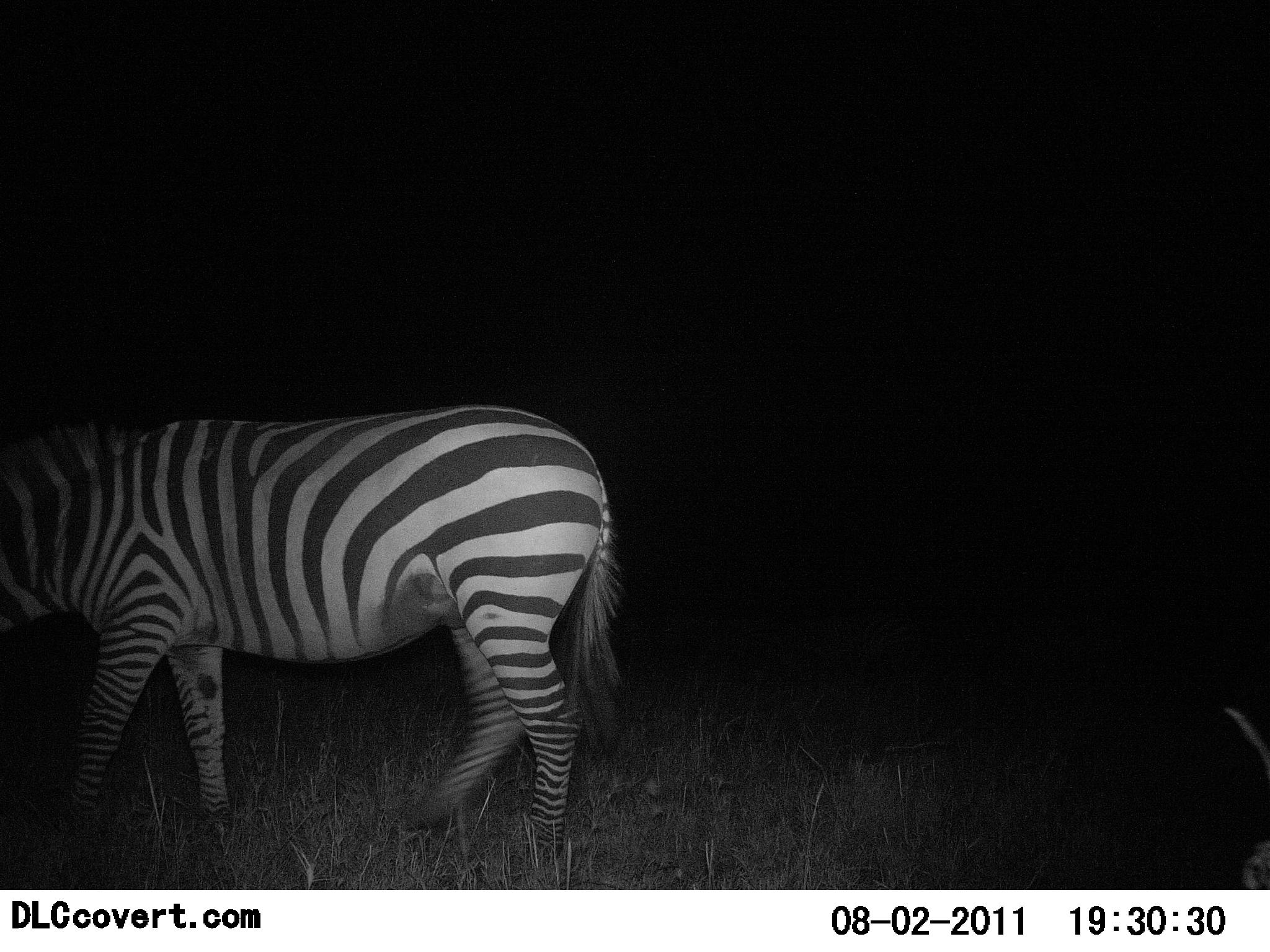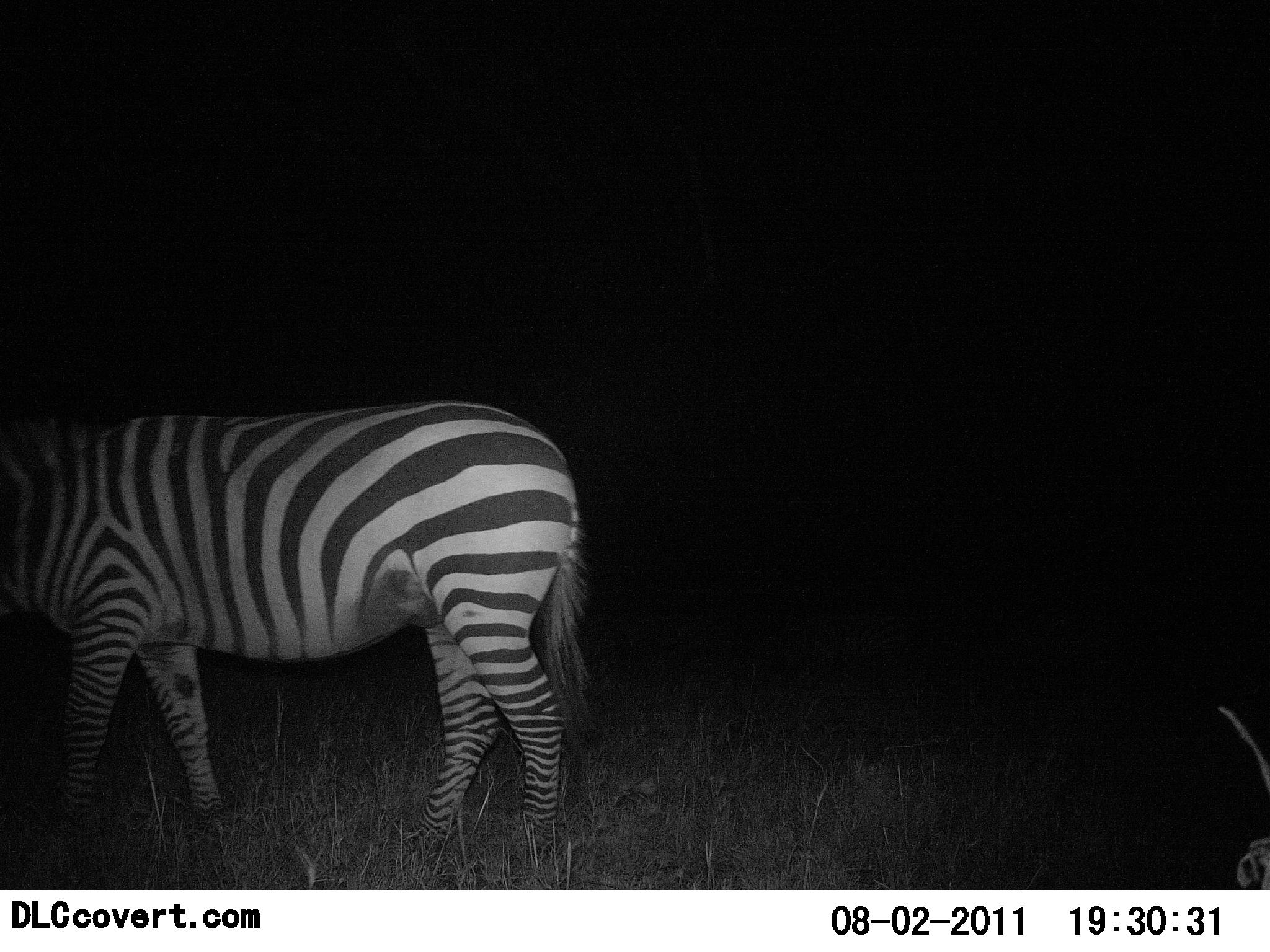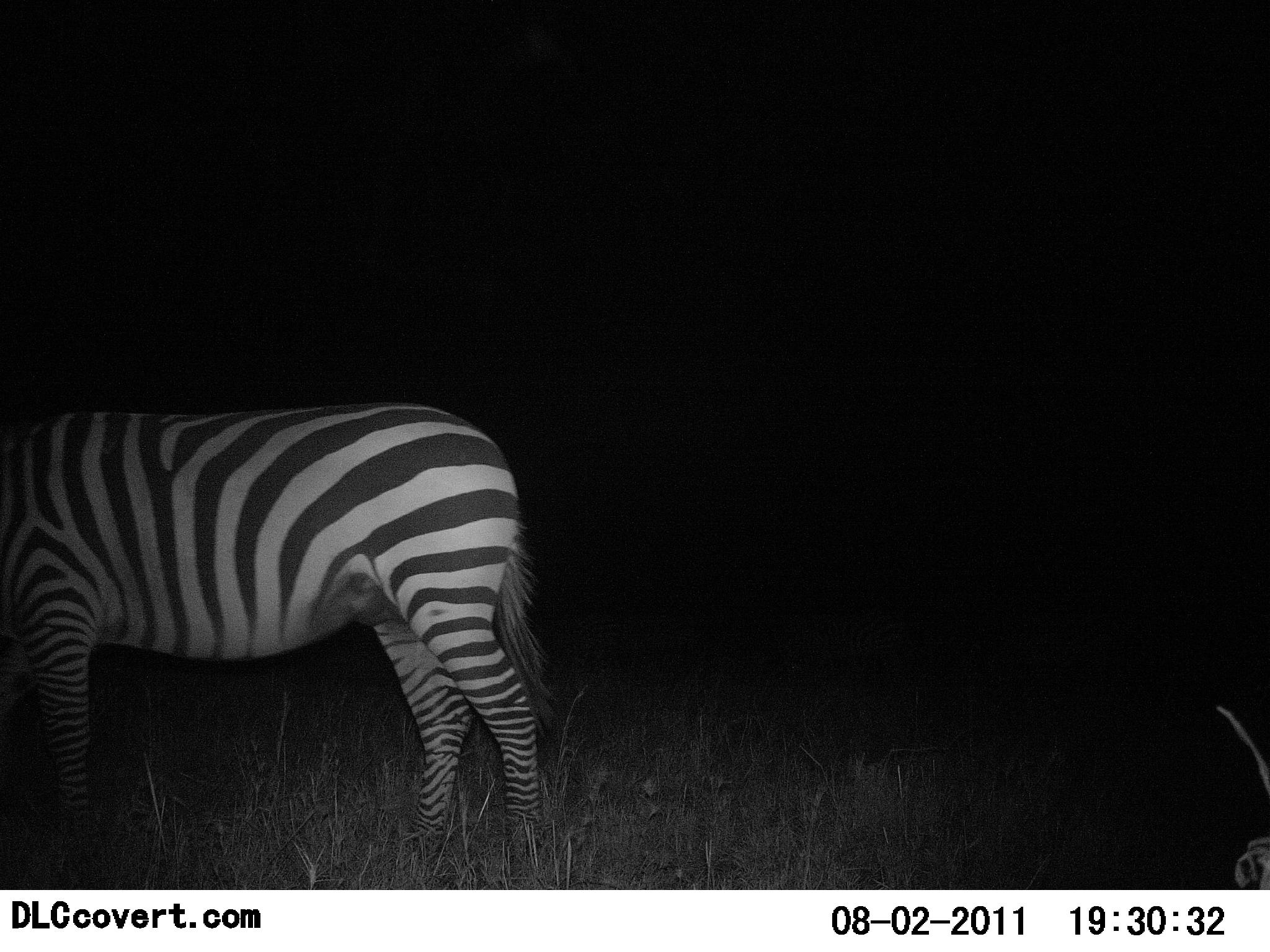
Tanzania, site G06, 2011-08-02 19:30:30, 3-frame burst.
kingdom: Animalia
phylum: Chordata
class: Mammalia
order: Perissodactyla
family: Equidae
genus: Equus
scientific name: Equus quagga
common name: plains zebra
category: zebra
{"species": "zebra (plains zebra) (Equus quagga)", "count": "1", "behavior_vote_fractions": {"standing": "58%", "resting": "0%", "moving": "33%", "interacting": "0%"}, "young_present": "0%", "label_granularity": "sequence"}